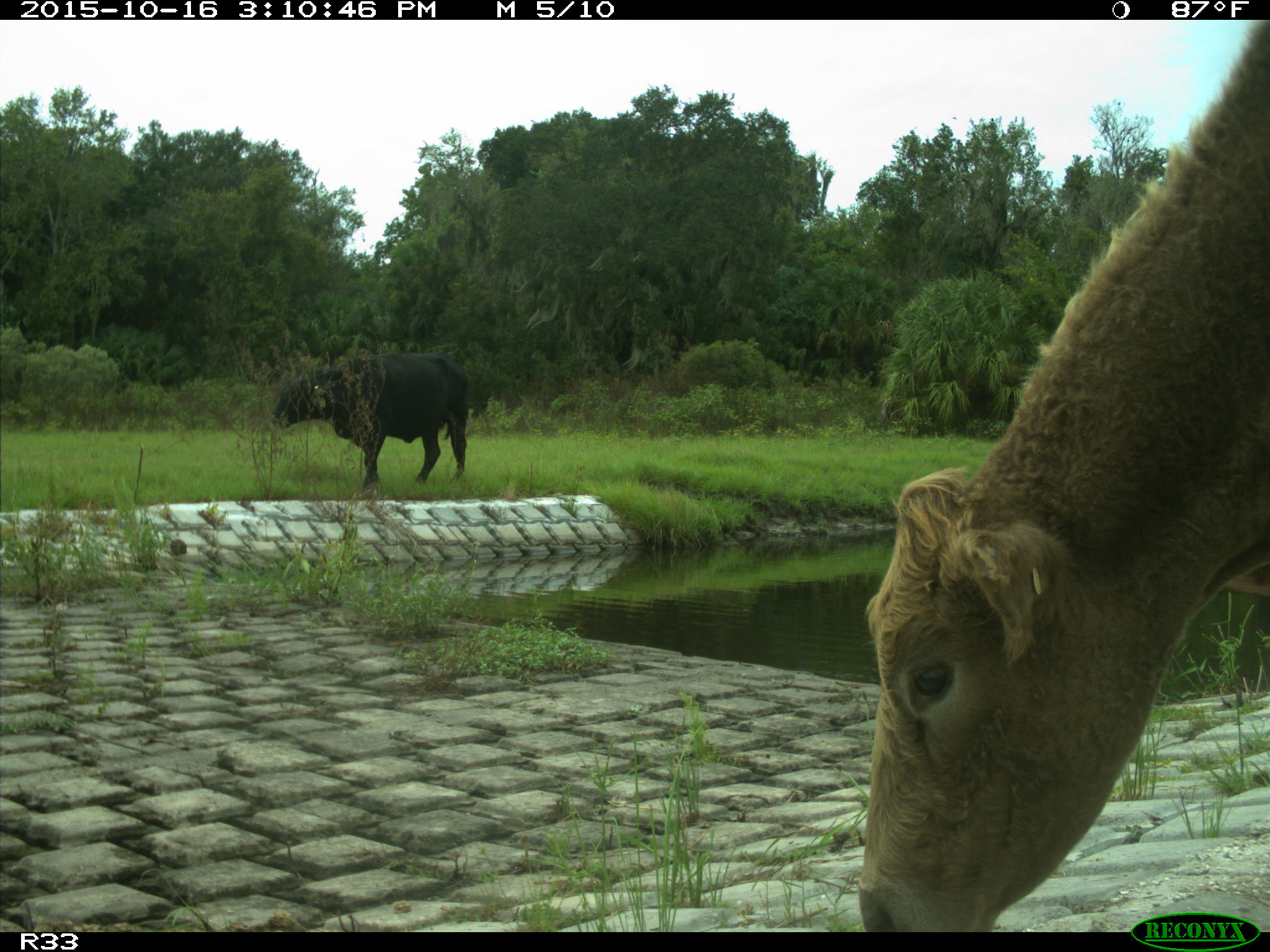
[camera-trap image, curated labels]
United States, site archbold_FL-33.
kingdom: Animalia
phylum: Chordata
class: Mammalia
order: Artiodactyla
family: Bovidae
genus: Bos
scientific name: Bos taurus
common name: domestic cow